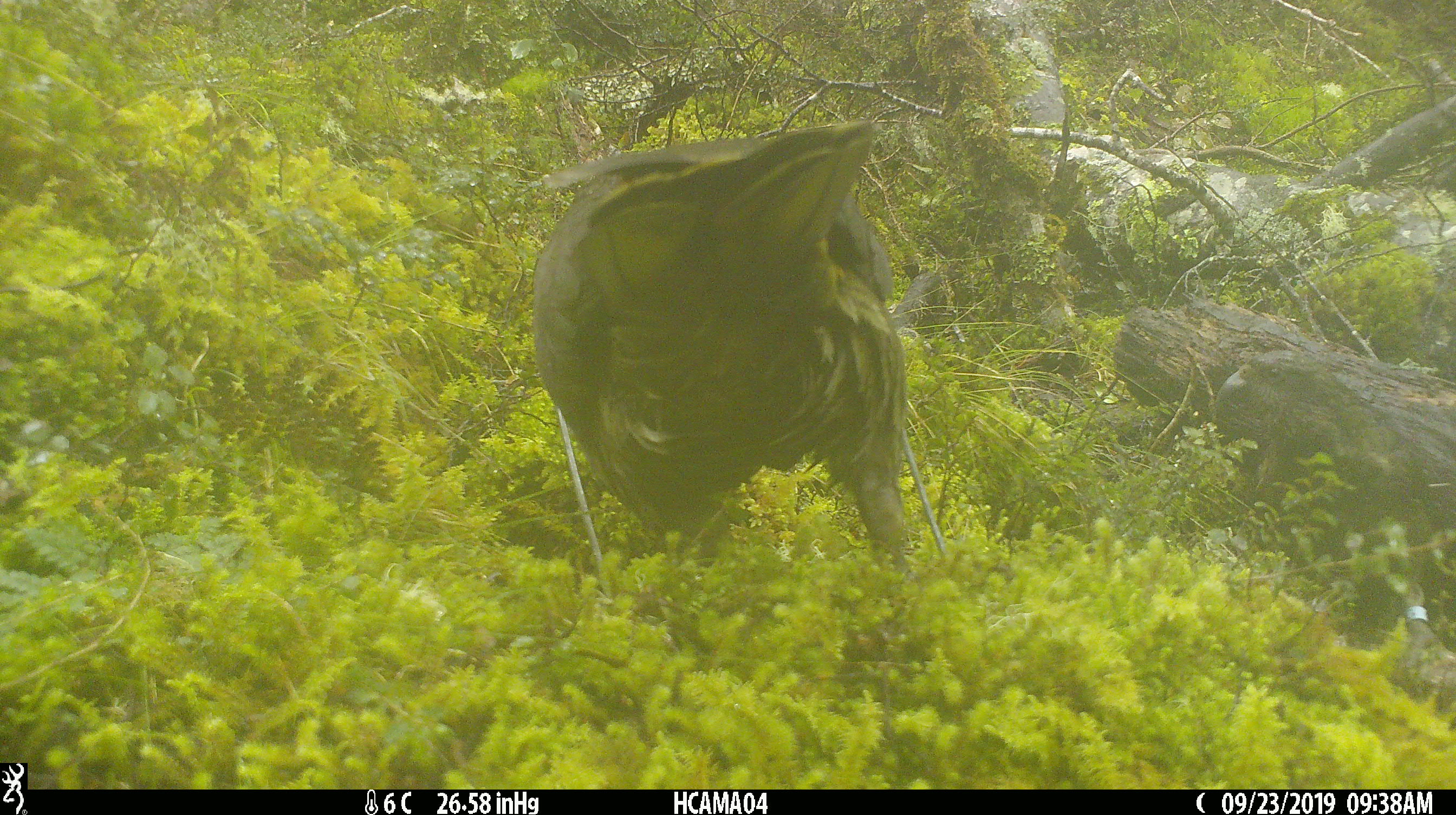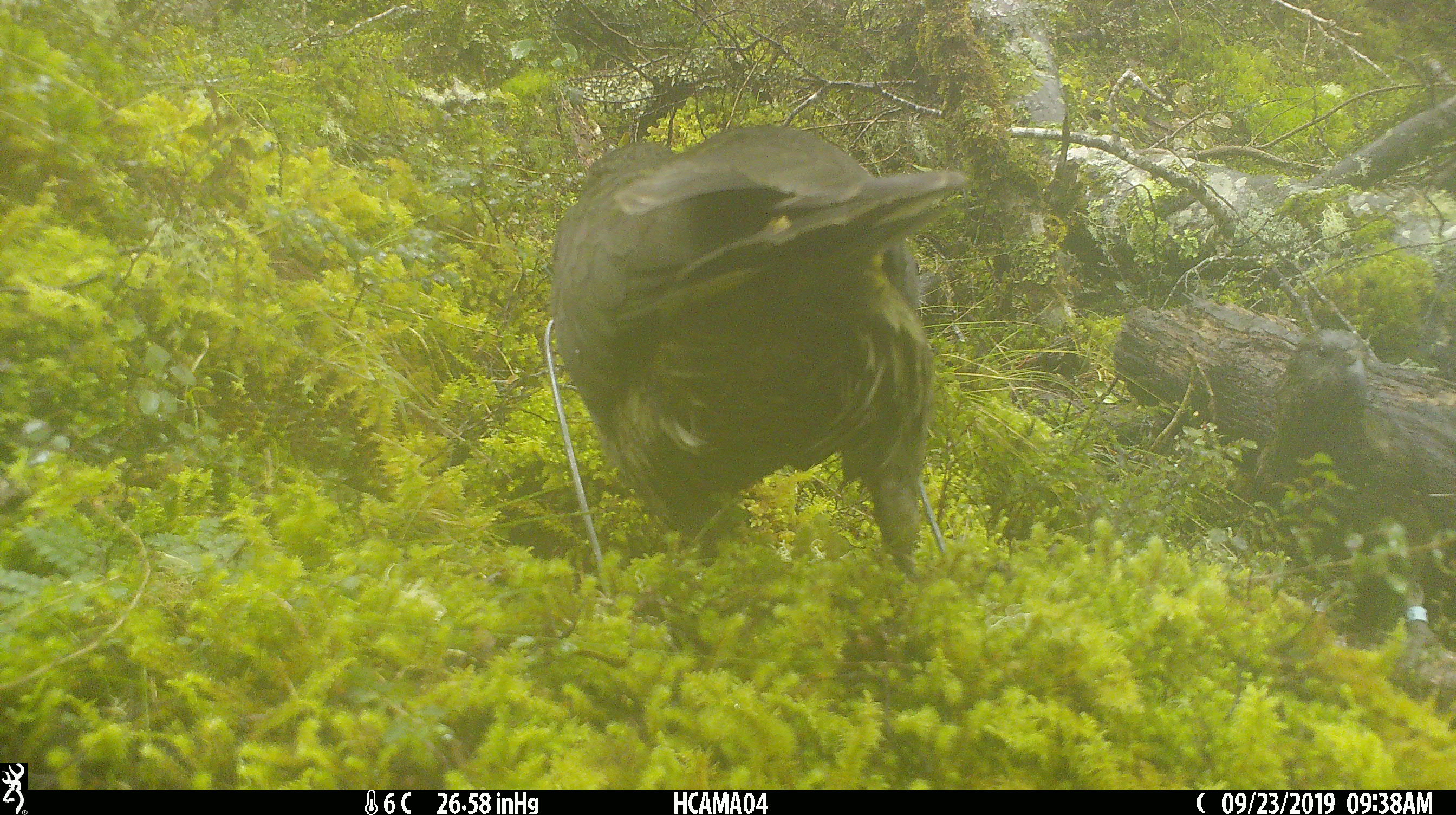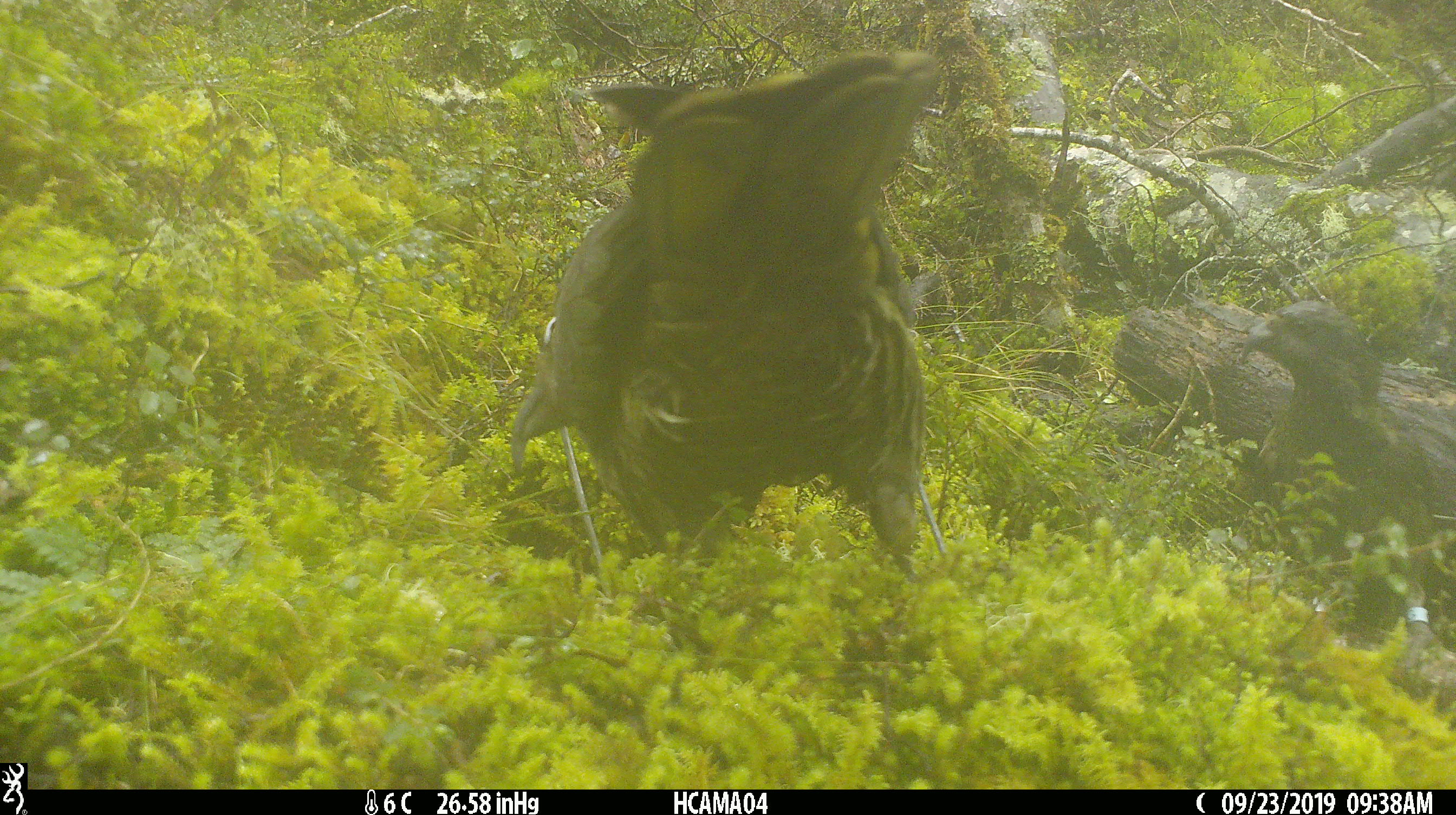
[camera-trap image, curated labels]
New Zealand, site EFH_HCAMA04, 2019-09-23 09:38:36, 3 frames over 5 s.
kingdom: Animalia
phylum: Chordata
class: Aves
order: Psittaciformes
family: Strigopidae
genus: Nestor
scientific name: Nestor notabilis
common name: kea